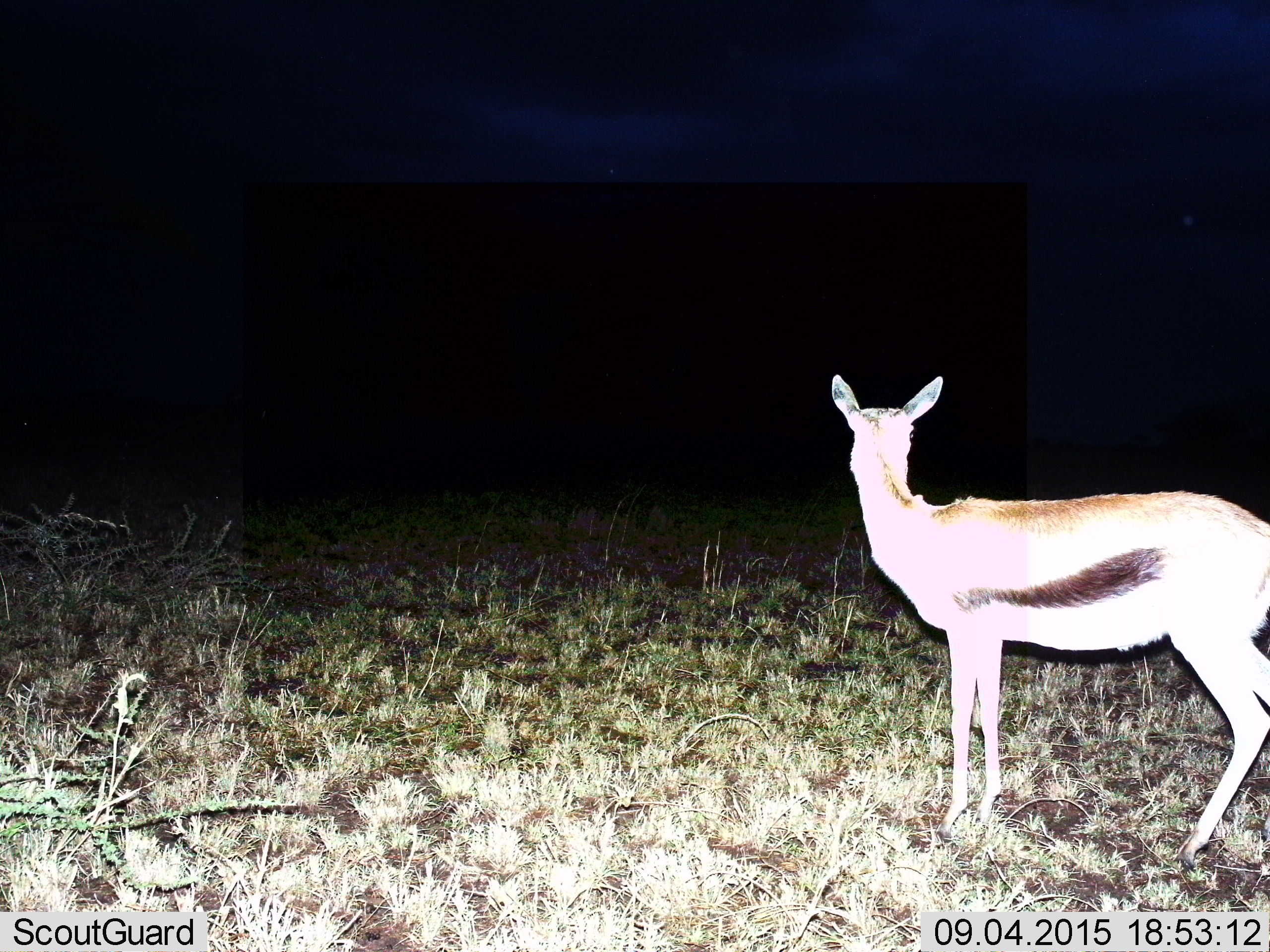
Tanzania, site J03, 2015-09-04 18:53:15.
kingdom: Animalia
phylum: Chordata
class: Mammalia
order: Artiodactyla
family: Bovidae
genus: Eudorcas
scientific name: Eudorcas thomsonii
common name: thomson's gazelle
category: gazellethomsons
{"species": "gazellethomsons (thomson's gazelle) (Eudorcas thomsonii)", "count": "1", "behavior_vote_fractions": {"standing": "100%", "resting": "0%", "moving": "0%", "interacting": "0%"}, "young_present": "0%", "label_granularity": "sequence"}